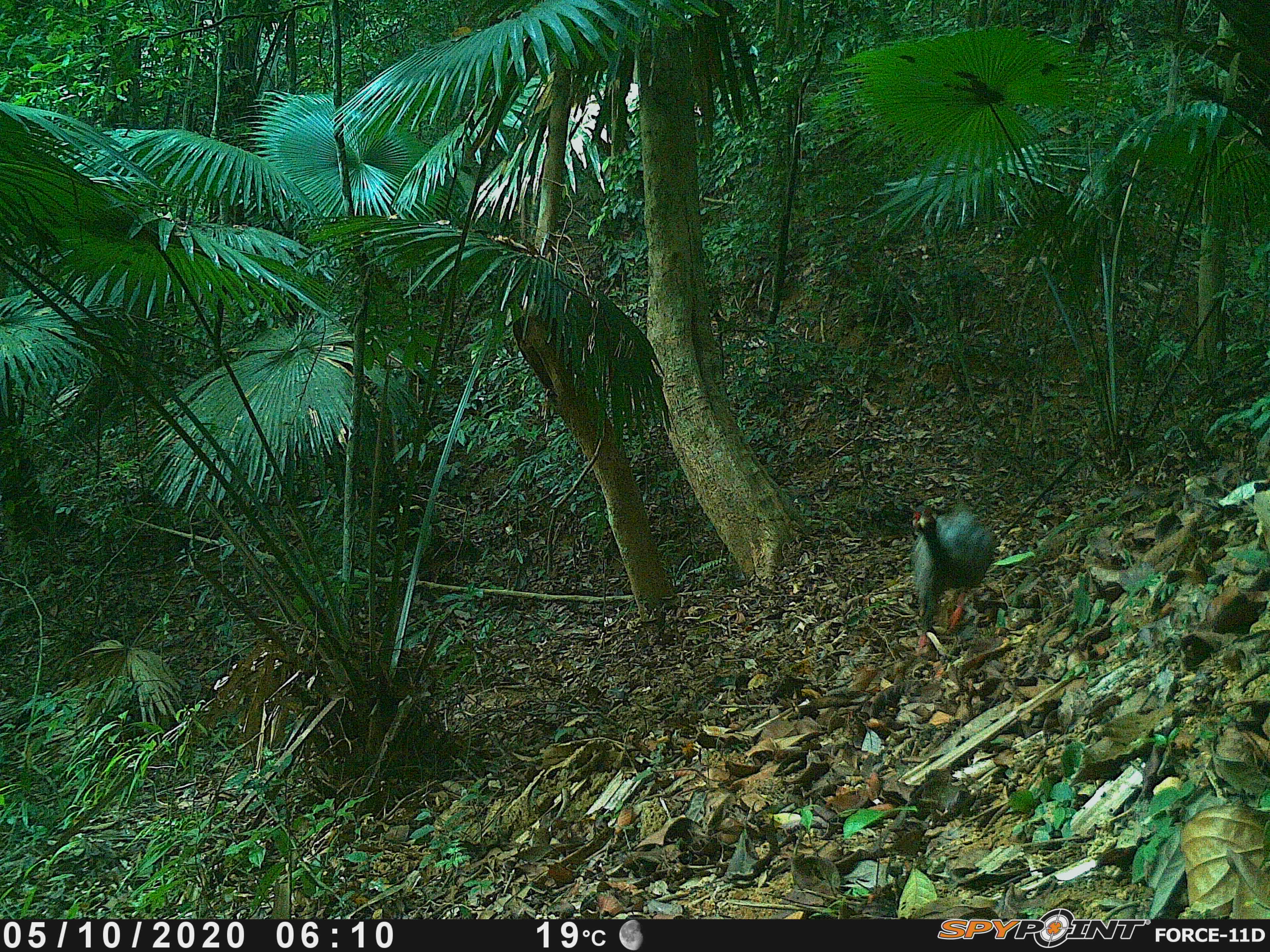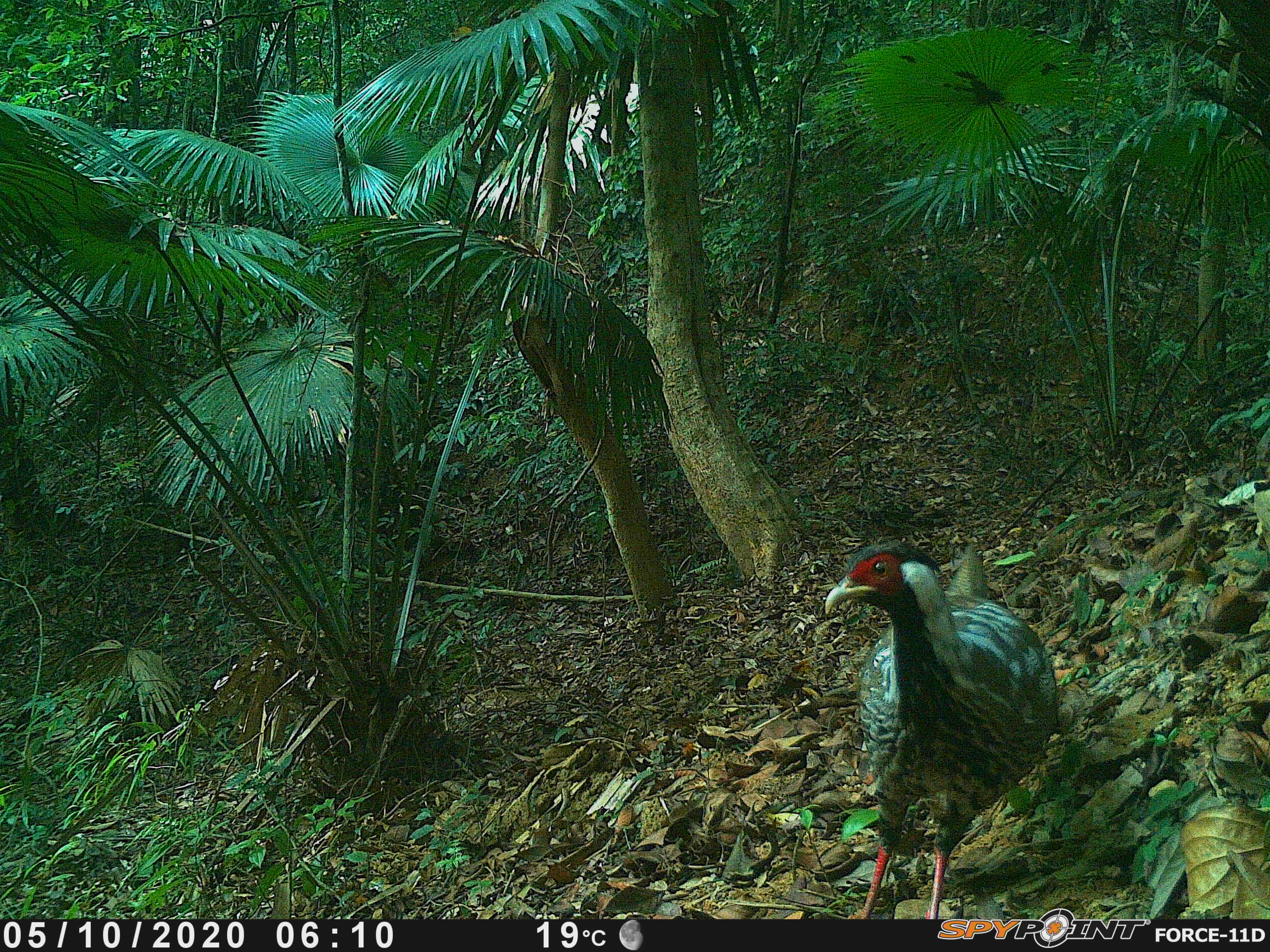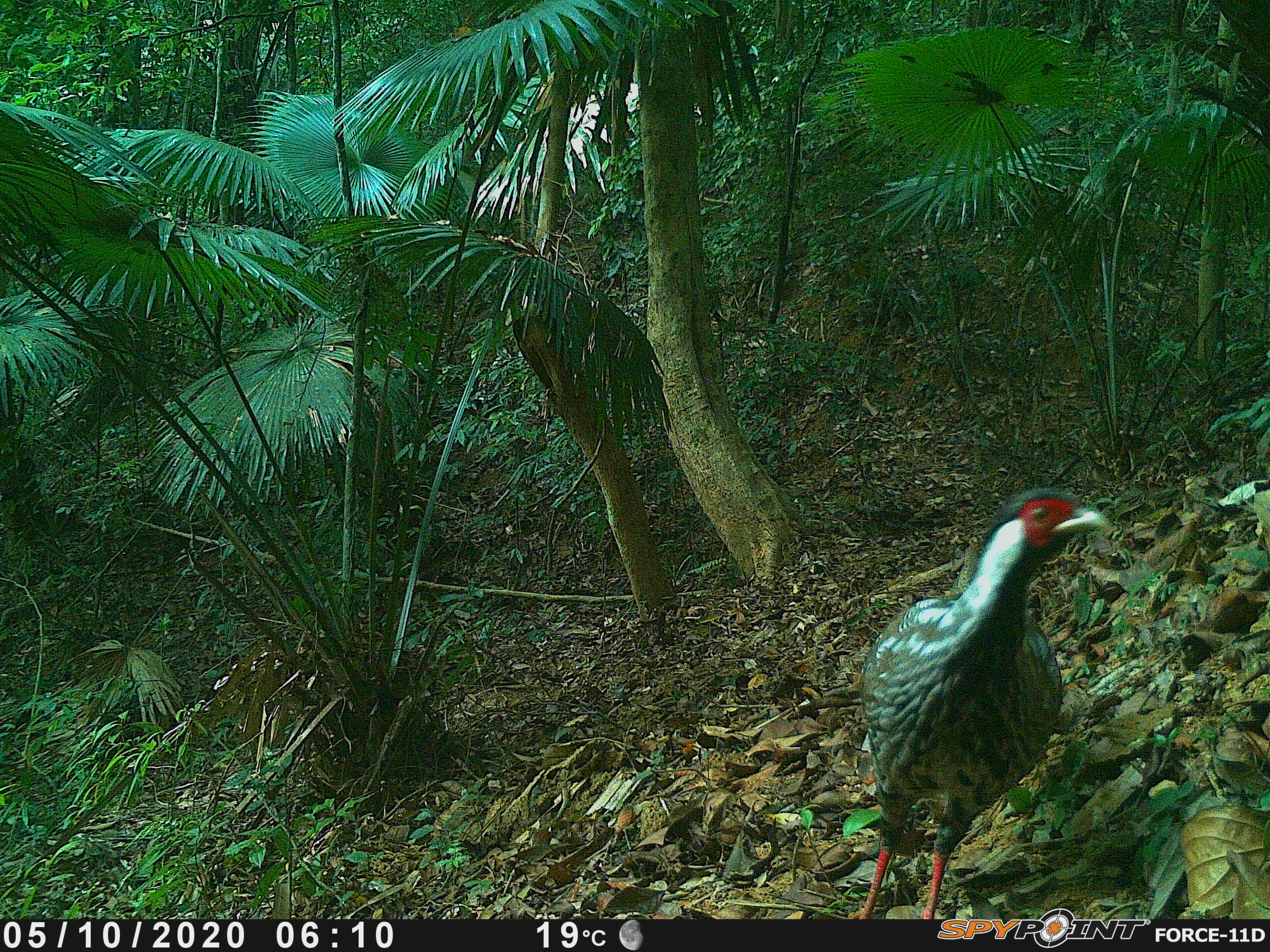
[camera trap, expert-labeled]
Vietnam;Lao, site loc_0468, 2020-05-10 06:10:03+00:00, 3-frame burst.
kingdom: Animalia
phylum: Chordata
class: Aves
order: Galliformes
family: Phasianidae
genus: Lophura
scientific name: Lophura nycthemera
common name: silver pheasant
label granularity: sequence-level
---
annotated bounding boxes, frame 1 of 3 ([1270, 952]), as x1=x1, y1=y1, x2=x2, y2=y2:
silver pheasant: x1=910, y1=502, x2=995, y2=655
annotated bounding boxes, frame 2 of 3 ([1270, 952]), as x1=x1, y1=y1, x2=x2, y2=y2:
silver pheasant: x1=825, y1=537, x2=1059, y2=917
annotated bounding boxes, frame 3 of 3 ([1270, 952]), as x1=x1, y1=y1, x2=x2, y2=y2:
silver pheasant: x1=856, y1=482, x2=1112, y2=914